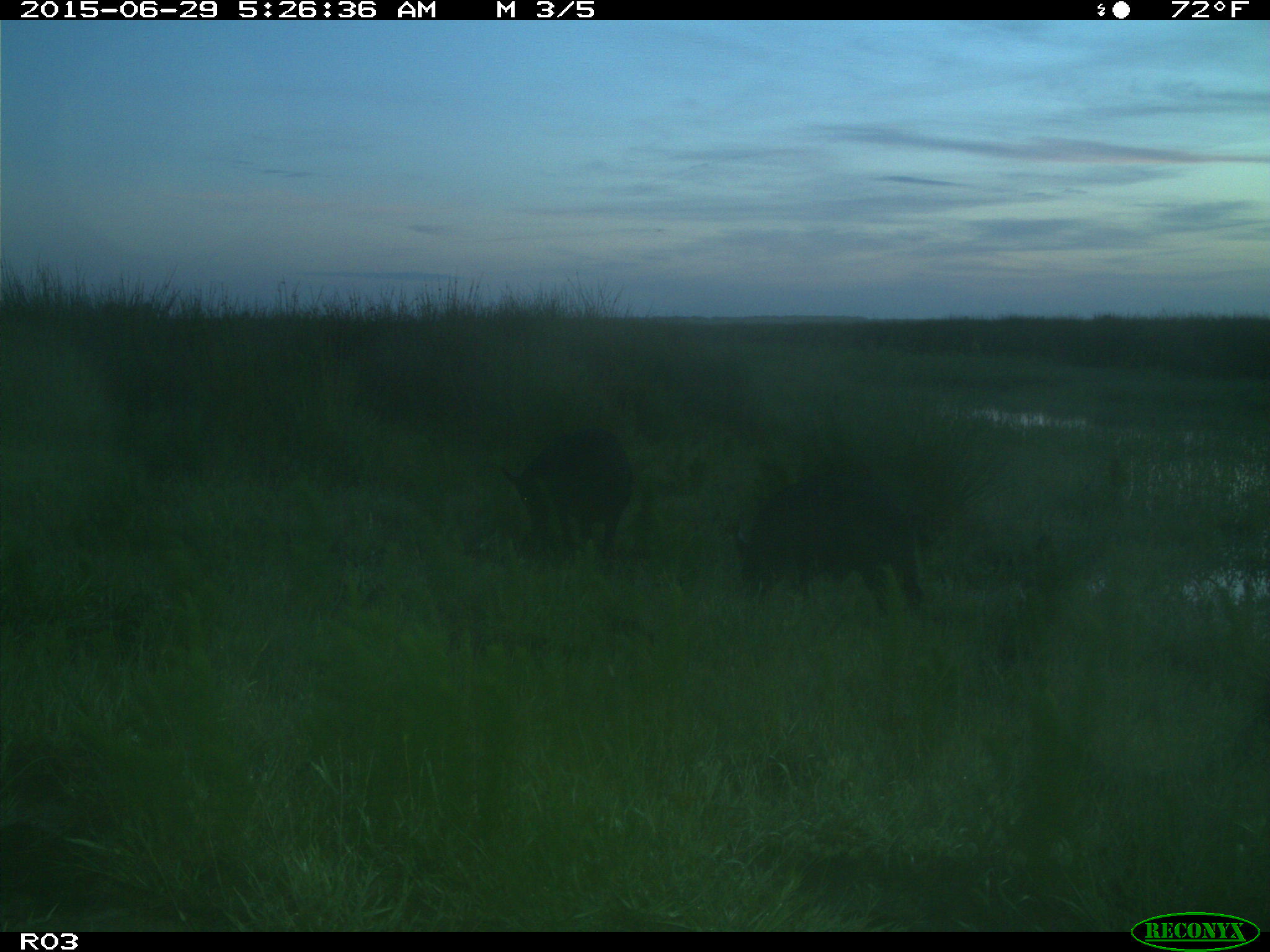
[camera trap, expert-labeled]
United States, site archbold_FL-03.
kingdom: Animalia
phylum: Chordata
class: Mammalia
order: Artiodactyla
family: Suidae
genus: Sus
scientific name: Sus scrofa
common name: wild boar